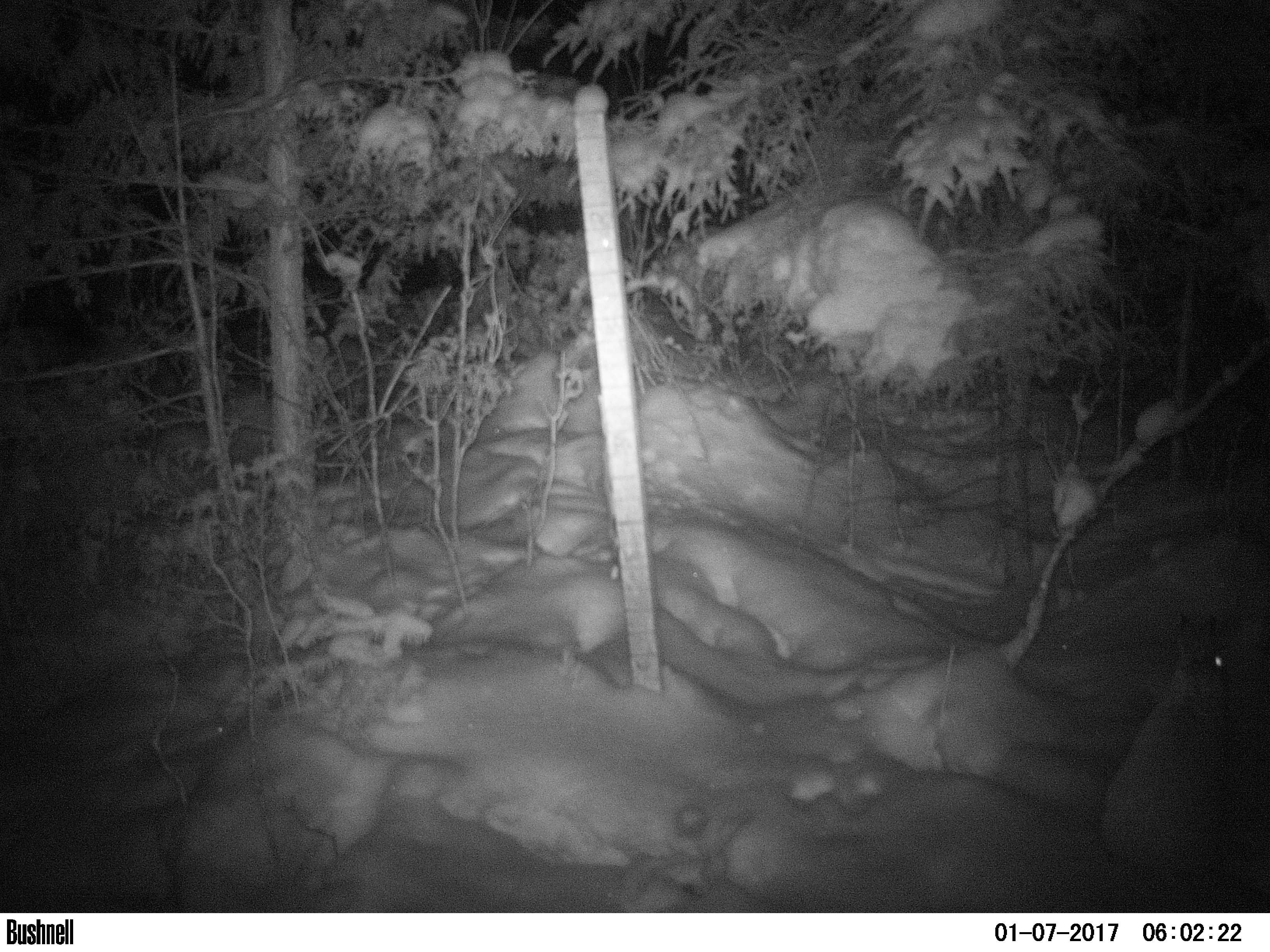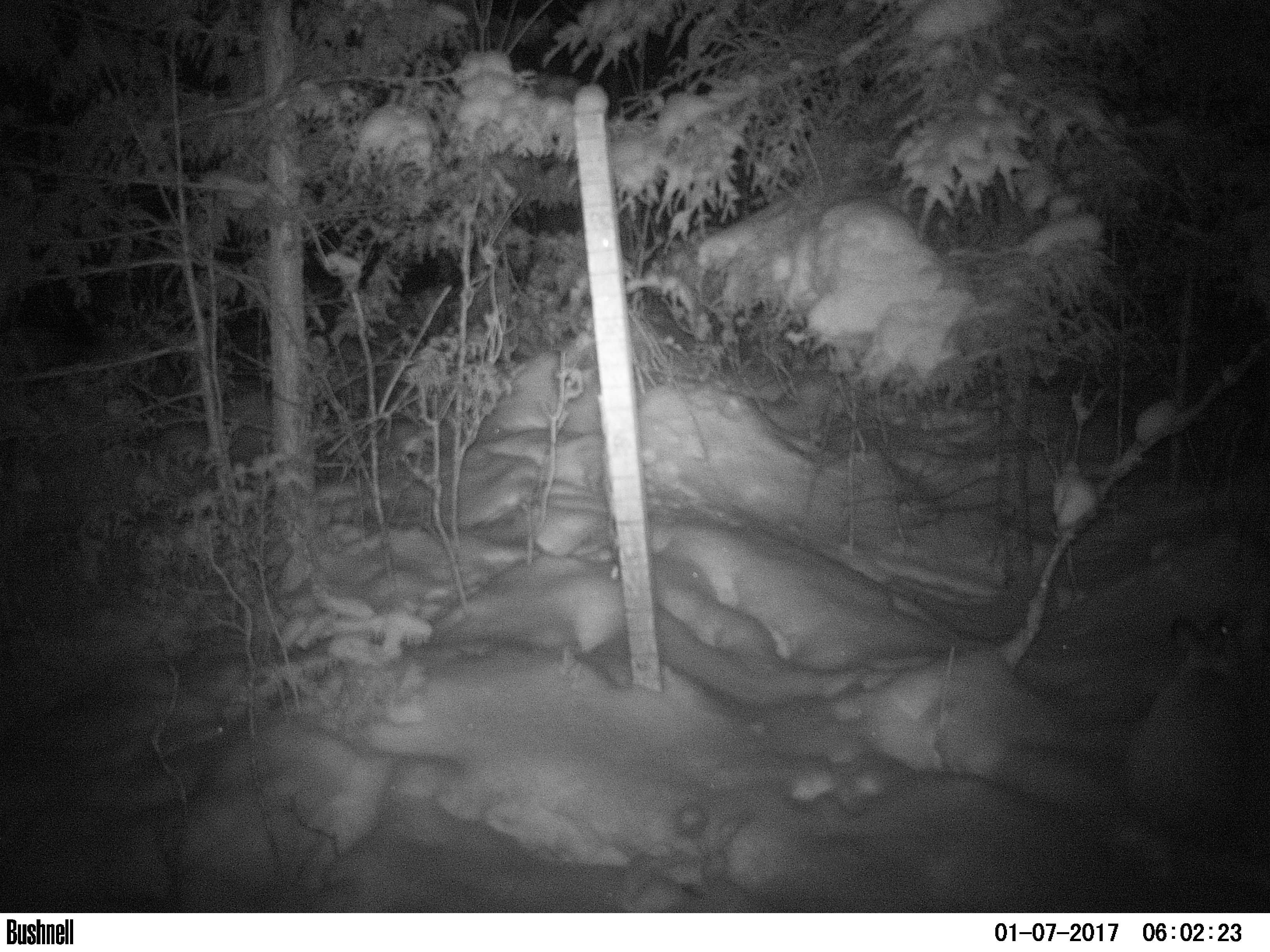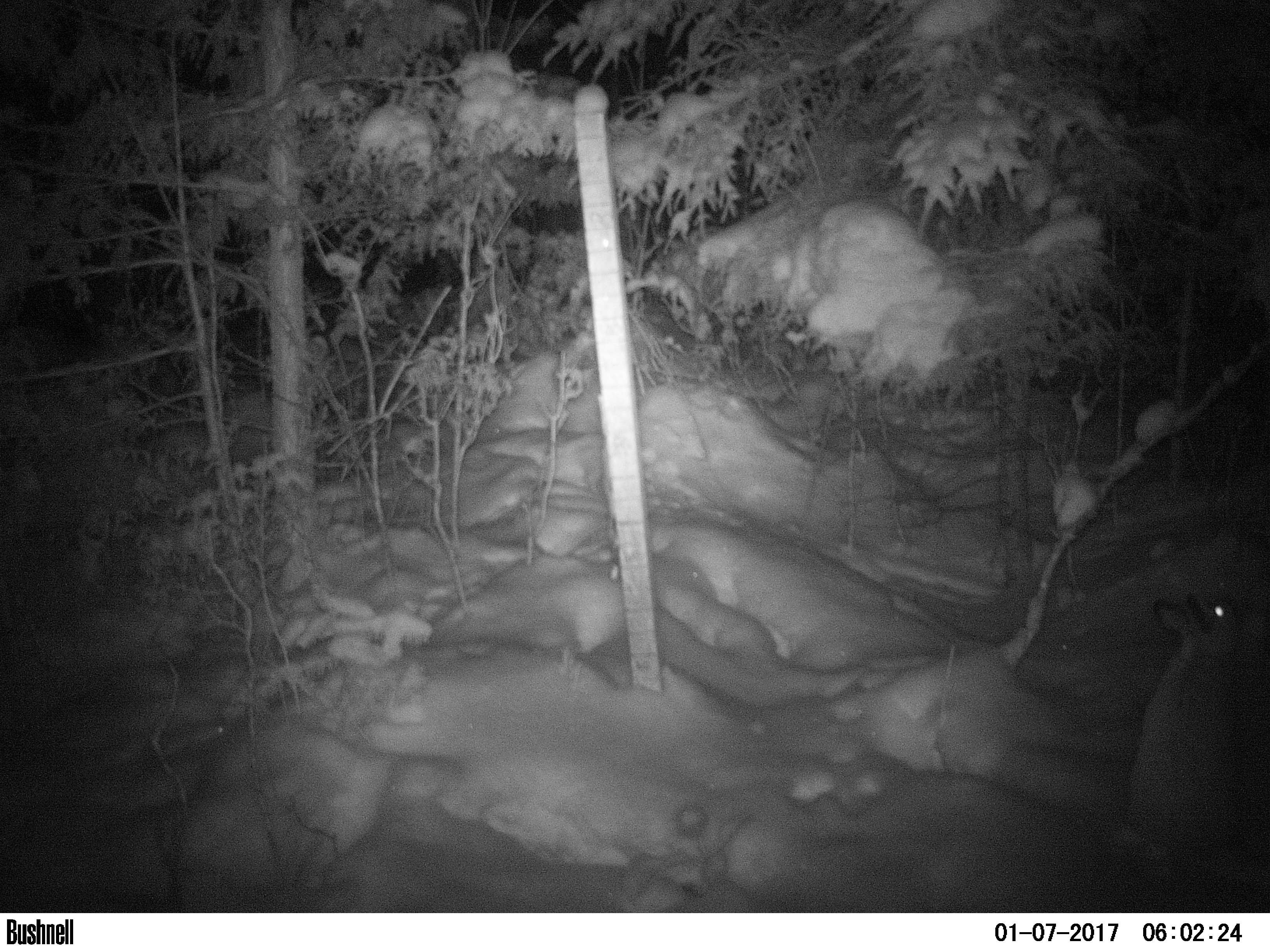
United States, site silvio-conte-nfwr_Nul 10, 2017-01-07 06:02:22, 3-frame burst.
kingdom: Animalia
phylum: Chordata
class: Mammalia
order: Lagomorpha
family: Leporidae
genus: Lepus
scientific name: Lepus americanus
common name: snowshoe hare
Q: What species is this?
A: Snowshoe hare (Lepus americanus).